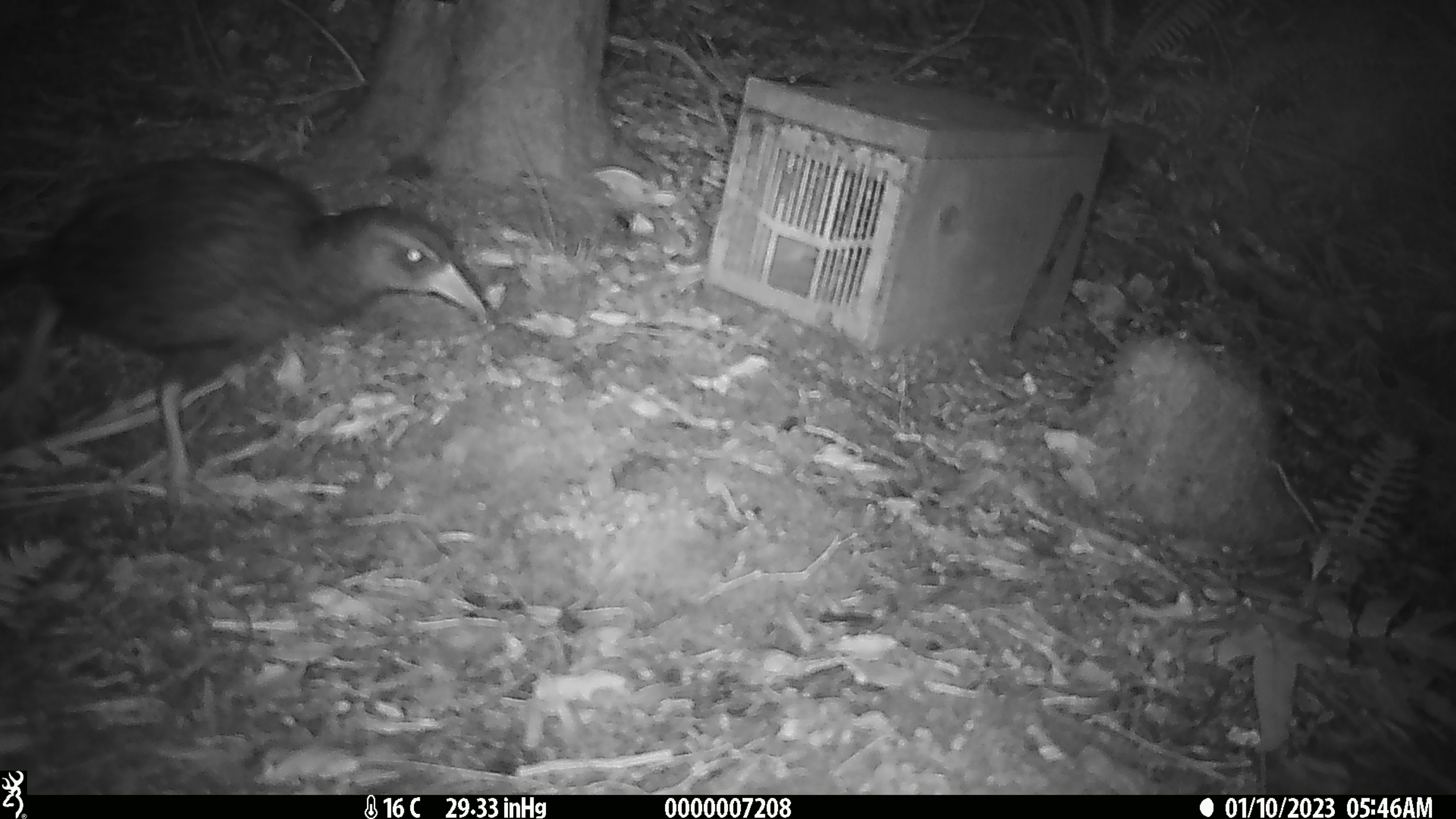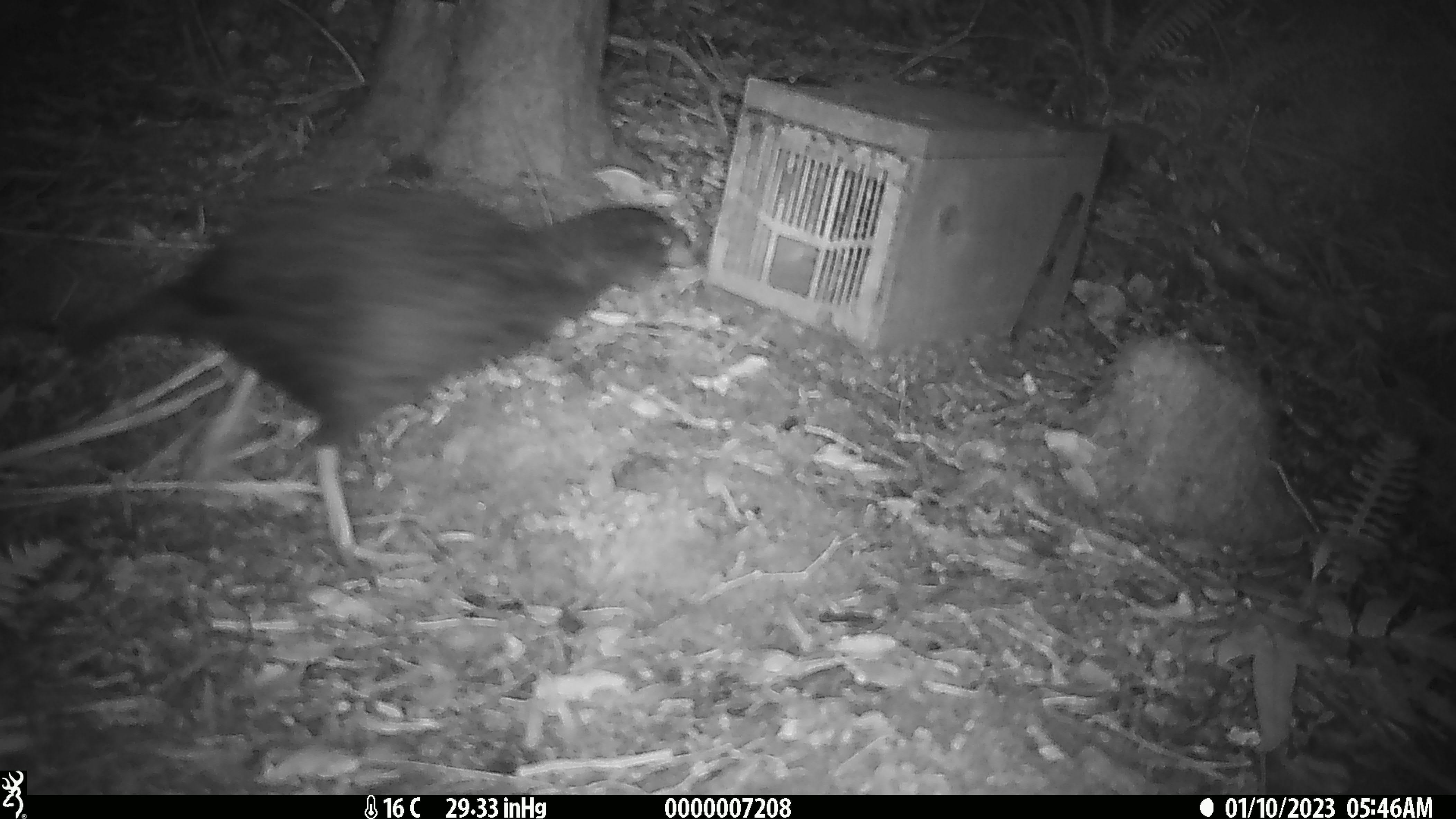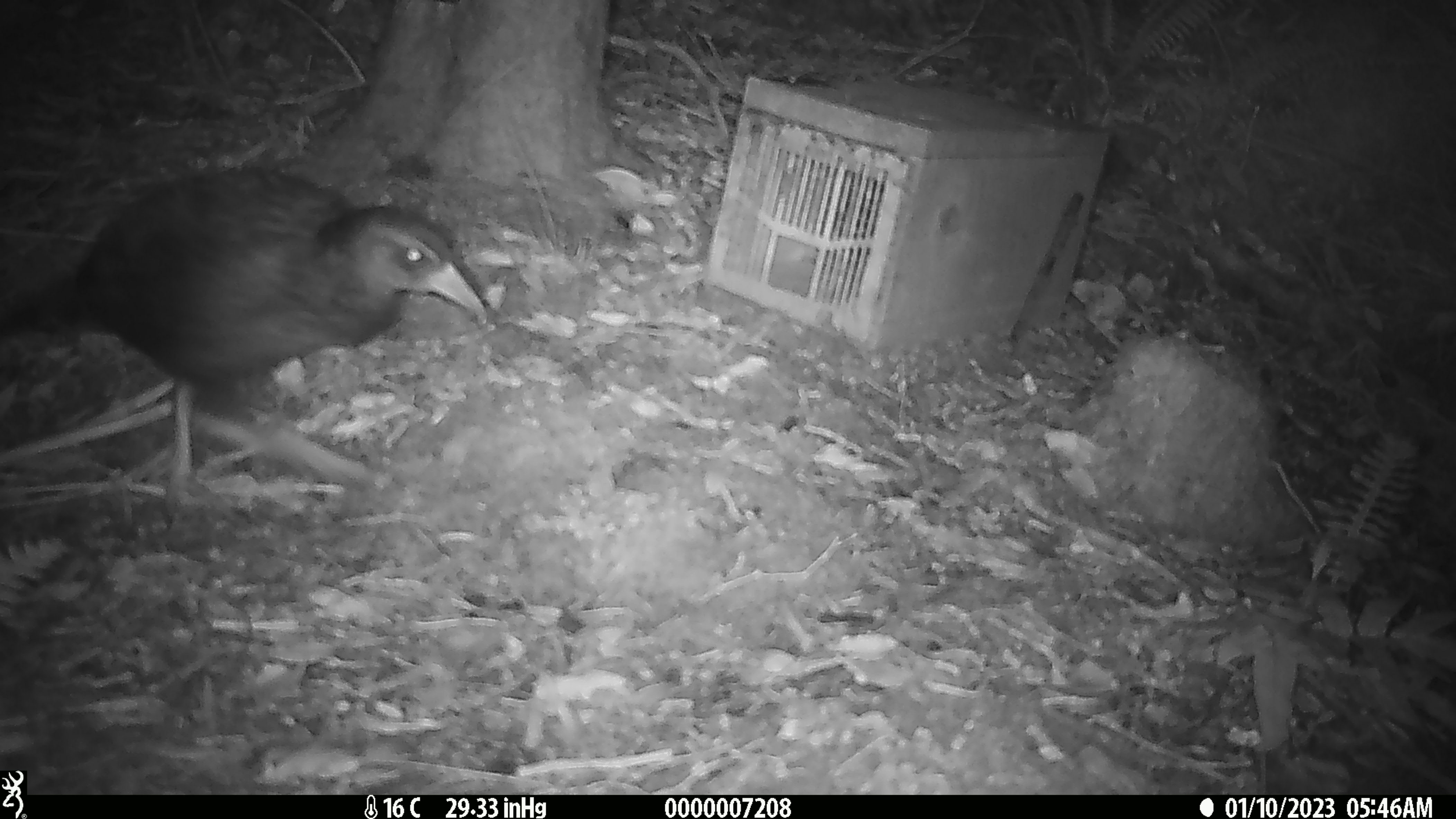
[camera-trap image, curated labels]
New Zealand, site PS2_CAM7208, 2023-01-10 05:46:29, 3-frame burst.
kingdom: Animalia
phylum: Chordata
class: Aves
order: Gruiformes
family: Rallidae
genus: Gallirallus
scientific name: Gallirallus australis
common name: weka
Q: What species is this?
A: Weka (Gallirallus australis).